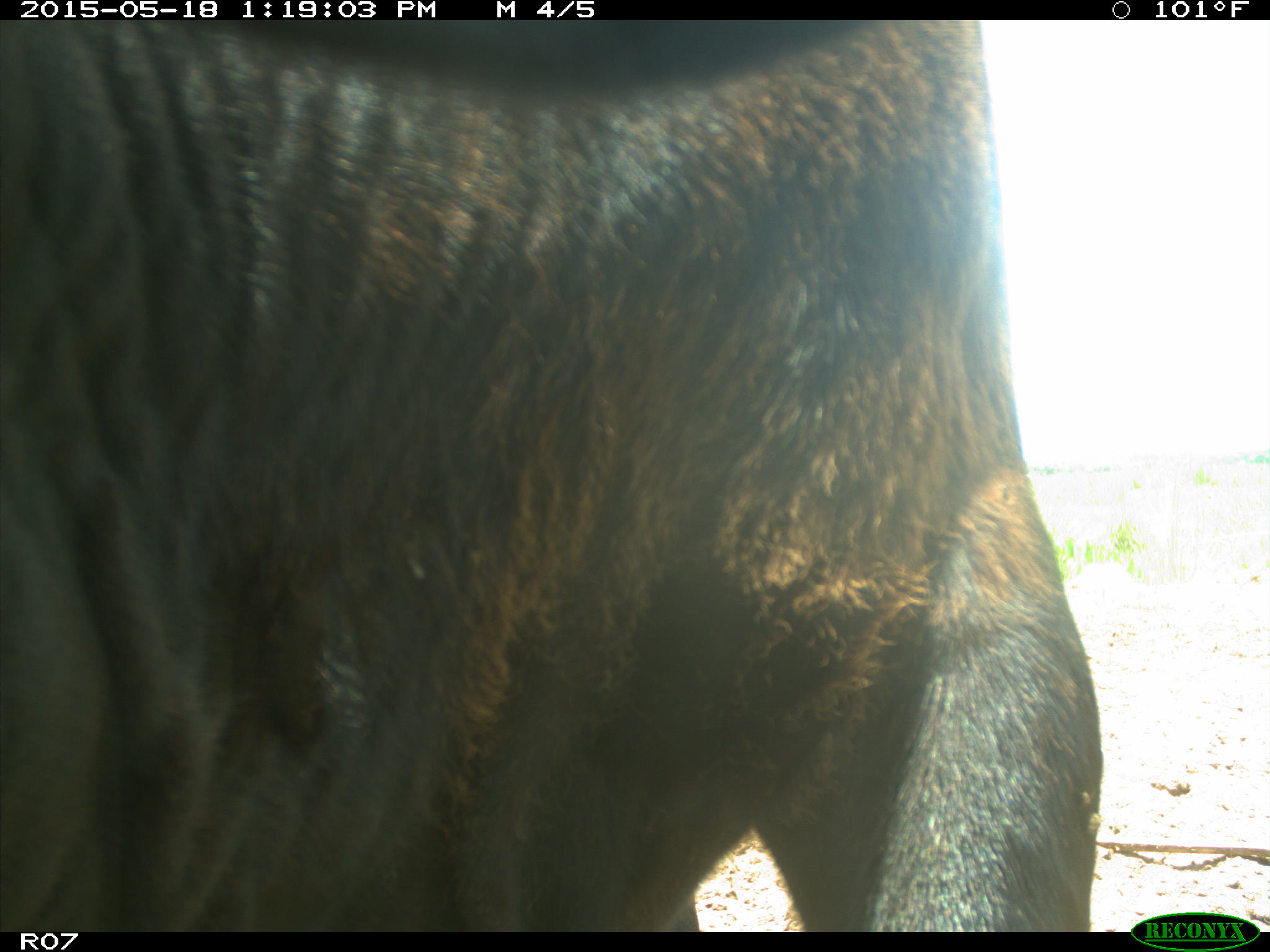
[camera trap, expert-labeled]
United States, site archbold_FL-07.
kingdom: Animalia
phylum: Chordata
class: Mammalia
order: Artiodactyla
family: Bovidae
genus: Bos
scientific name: Bos taurus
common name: domestic cow